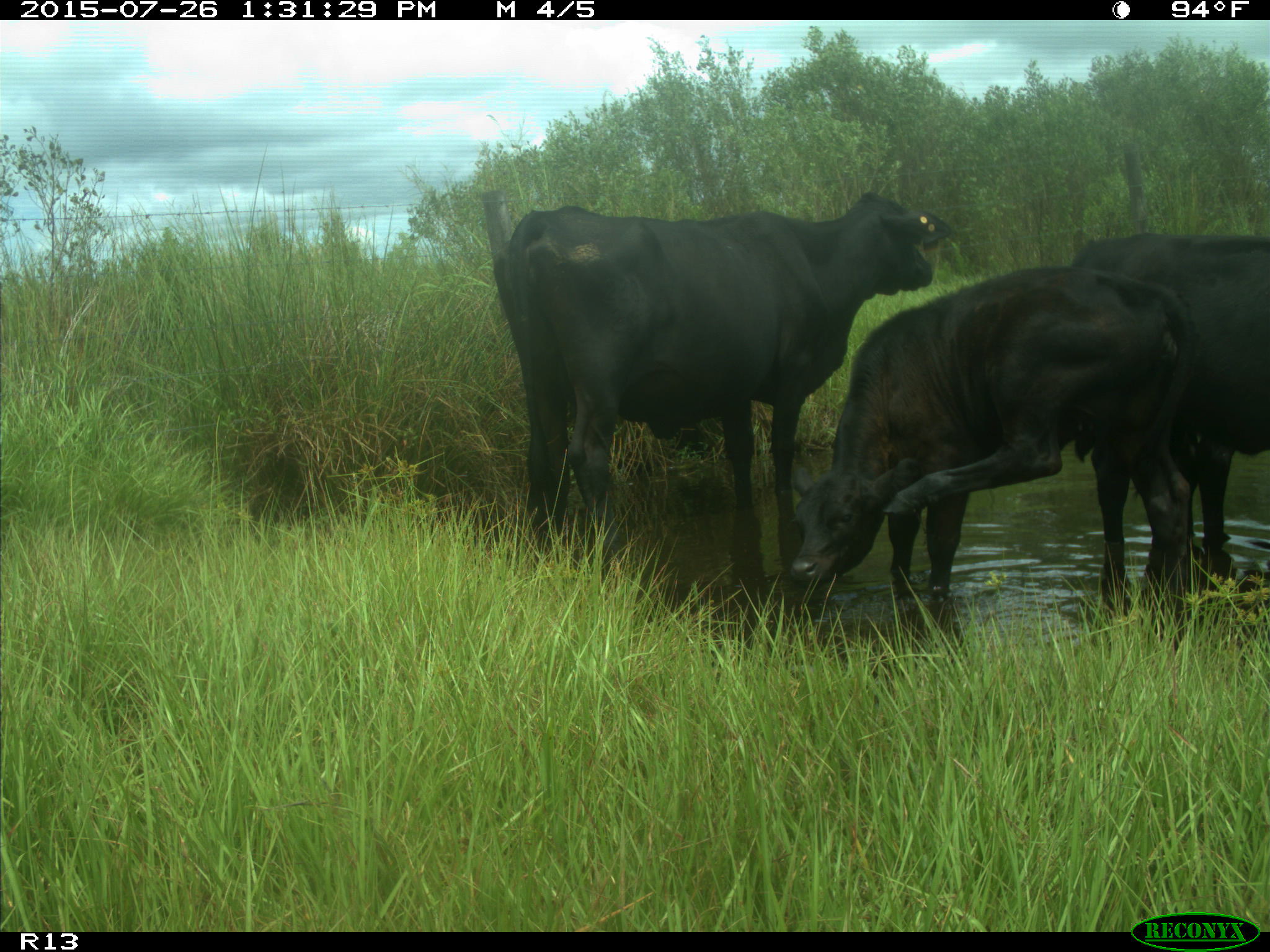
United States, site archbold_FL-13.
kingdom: Animalia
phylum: Chordata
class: Mammalia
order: Artiodactyla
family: Bovidae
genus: Bos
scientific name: Bos taurus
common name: domestic cow